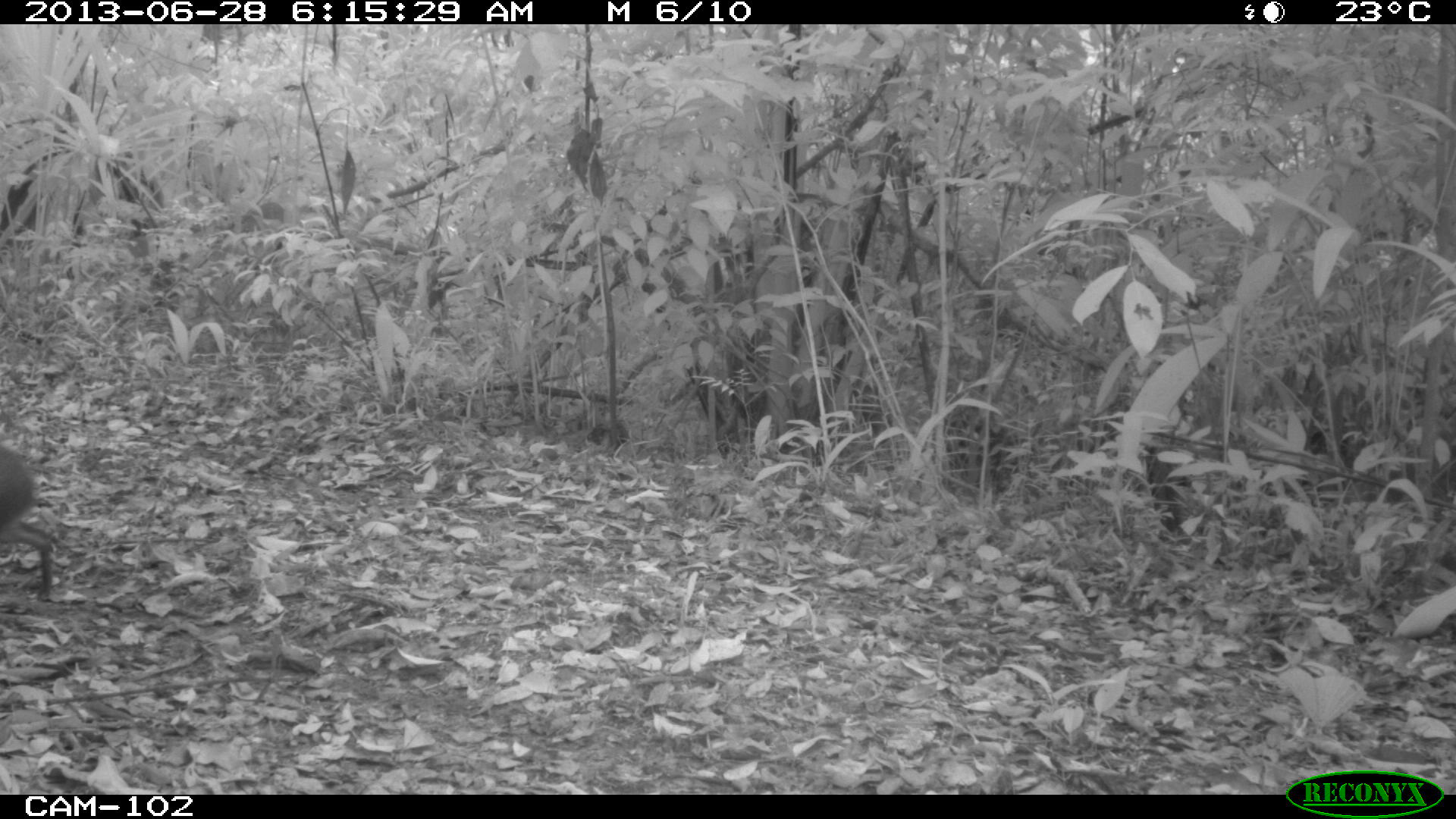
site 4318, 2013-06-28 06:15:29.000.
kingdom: Animalia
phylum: Chordata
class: Mammalia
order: Rodentia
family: Dasyproctidae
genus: Dasyprocta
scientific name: Dasyprocta punctata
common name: central american agouti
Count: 1.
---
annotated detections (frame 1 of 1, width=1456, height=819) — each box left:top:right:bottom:
dasyprocta punctata: 0:445:55:602